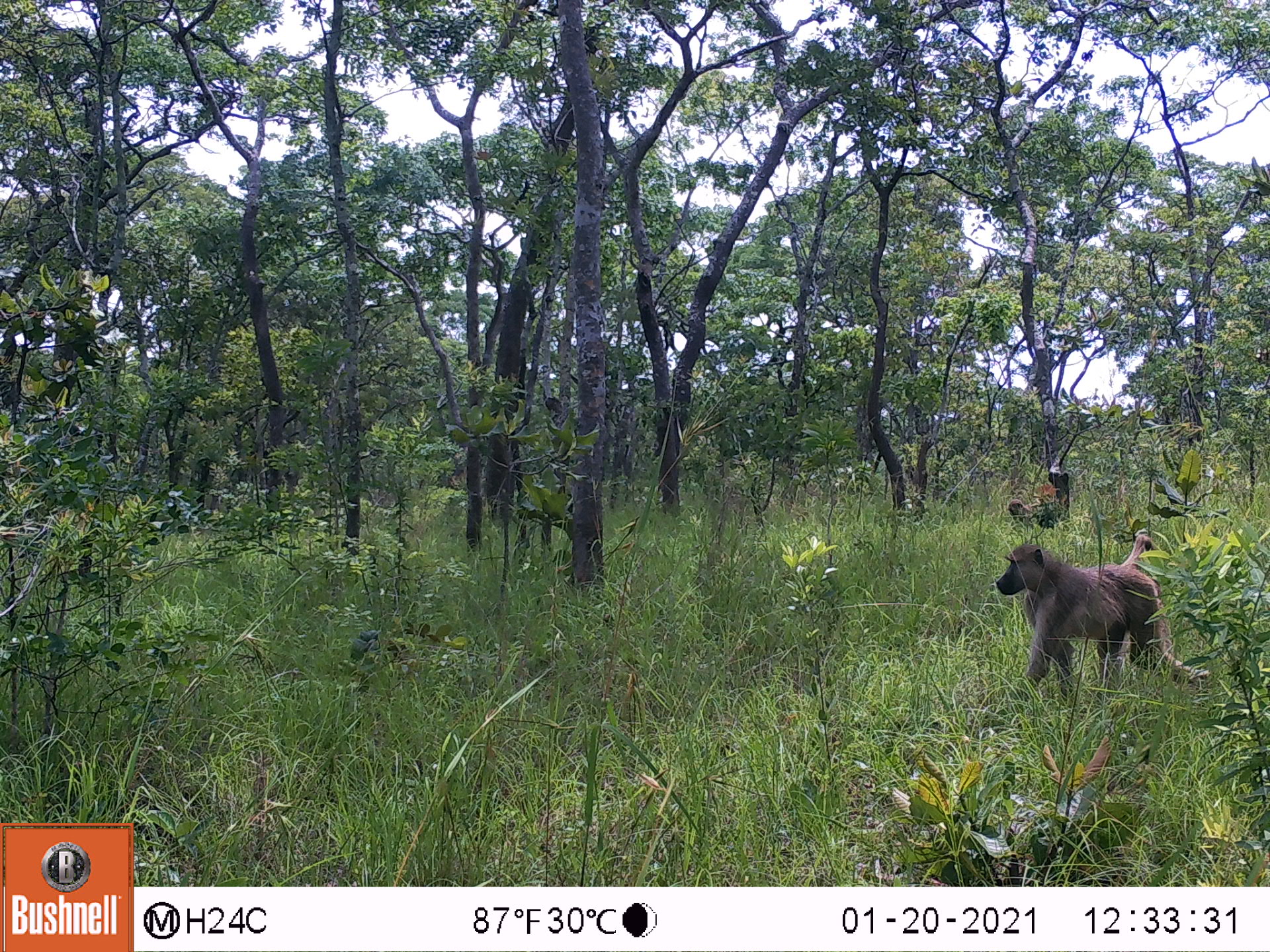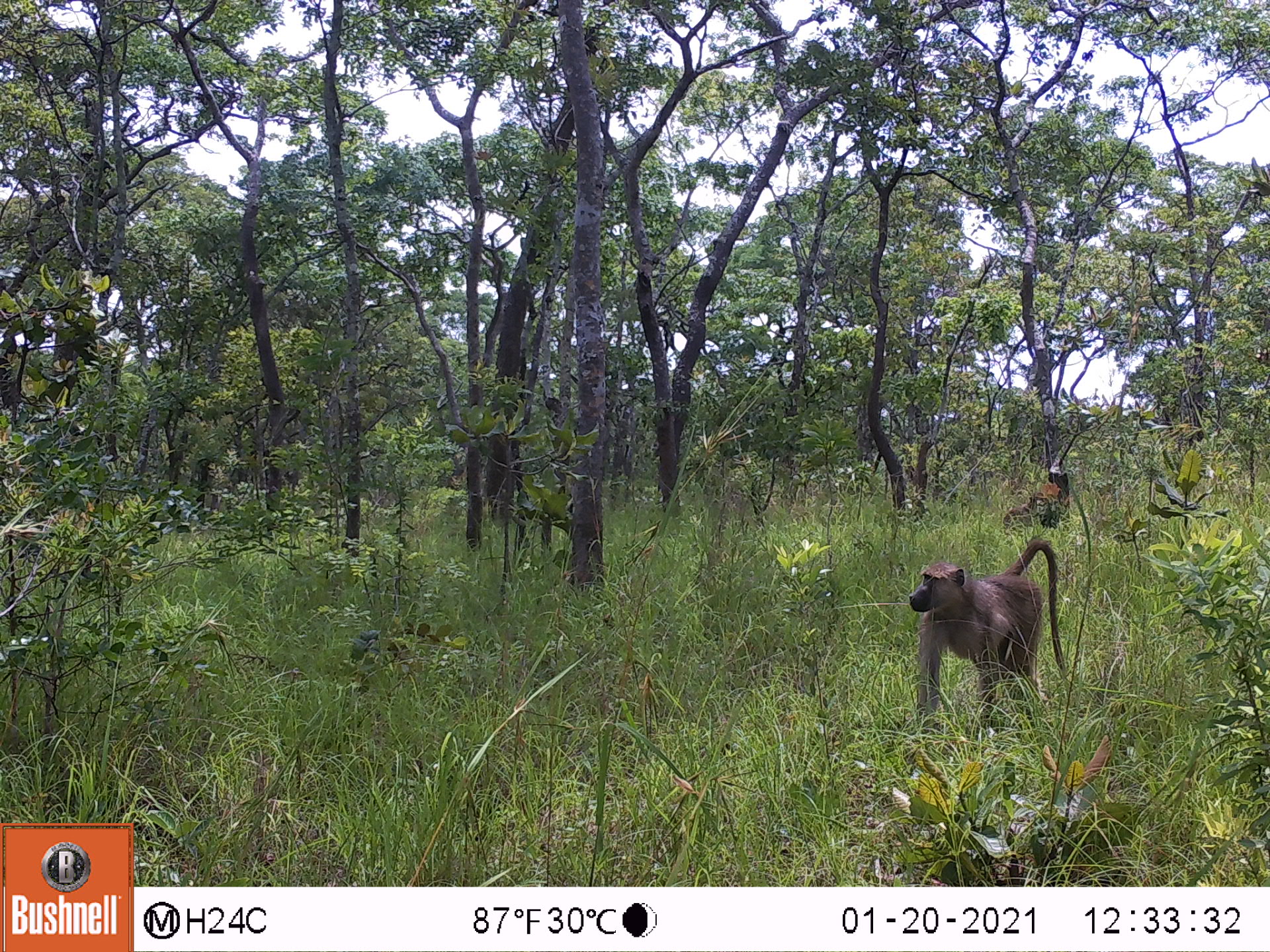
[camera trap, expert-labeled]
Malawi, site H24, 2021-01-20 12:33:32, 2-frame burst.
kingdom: Animalia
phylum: Chordata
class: Mammalia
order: Primates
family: Cercopithecidae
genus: Papio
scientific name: Papio cynocephalus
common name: yellow baboon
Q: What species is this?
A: Yellow baboon (Papio cynocephalus).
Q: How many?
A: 2.